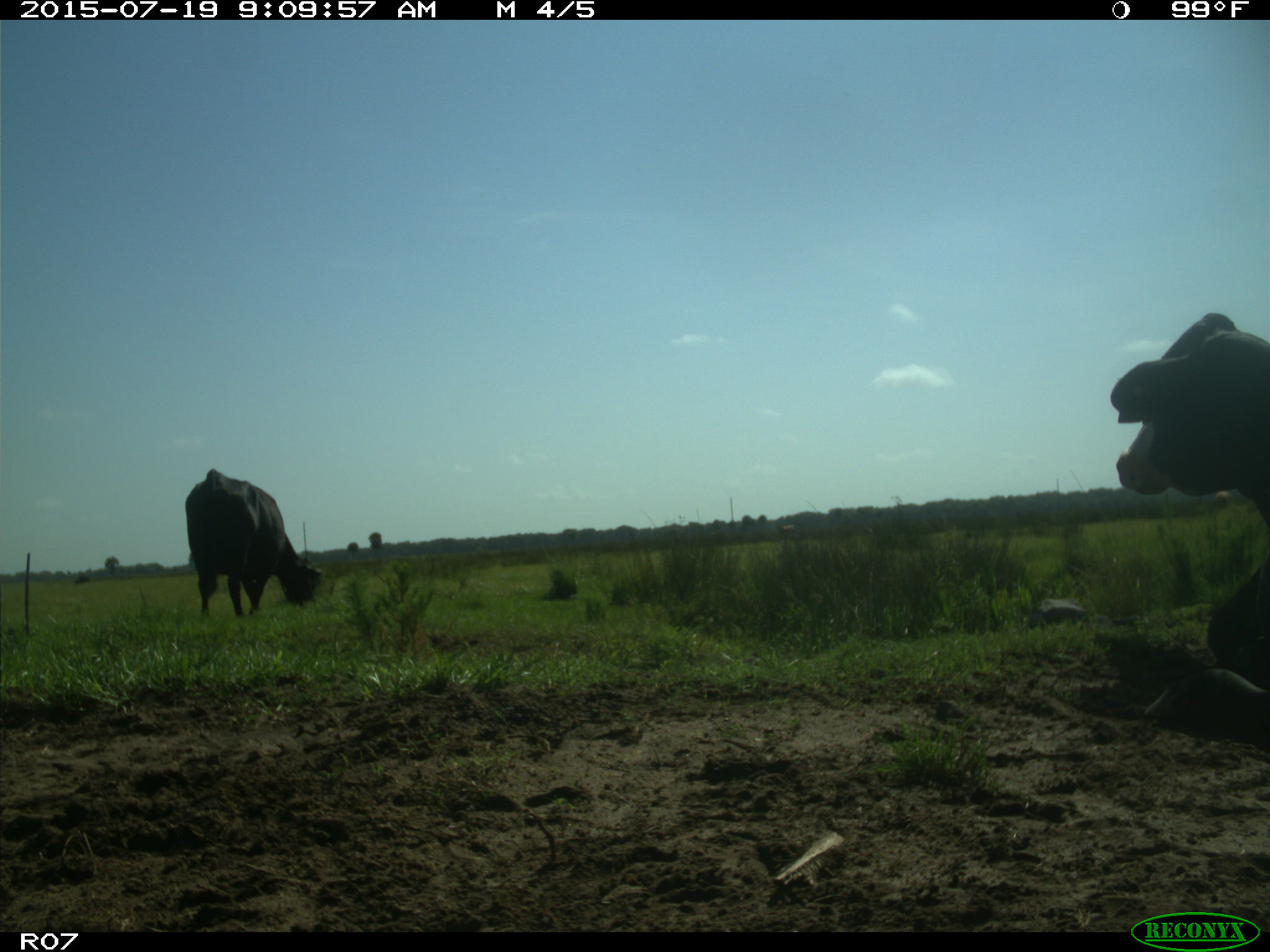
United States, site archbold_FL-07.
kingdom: Animalia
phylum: Chordata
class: Mammalia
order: Artiodactyla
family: Bovidae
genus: Bos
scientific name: Bos taurus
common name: domestic cow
Bos taurus (domestic cow).